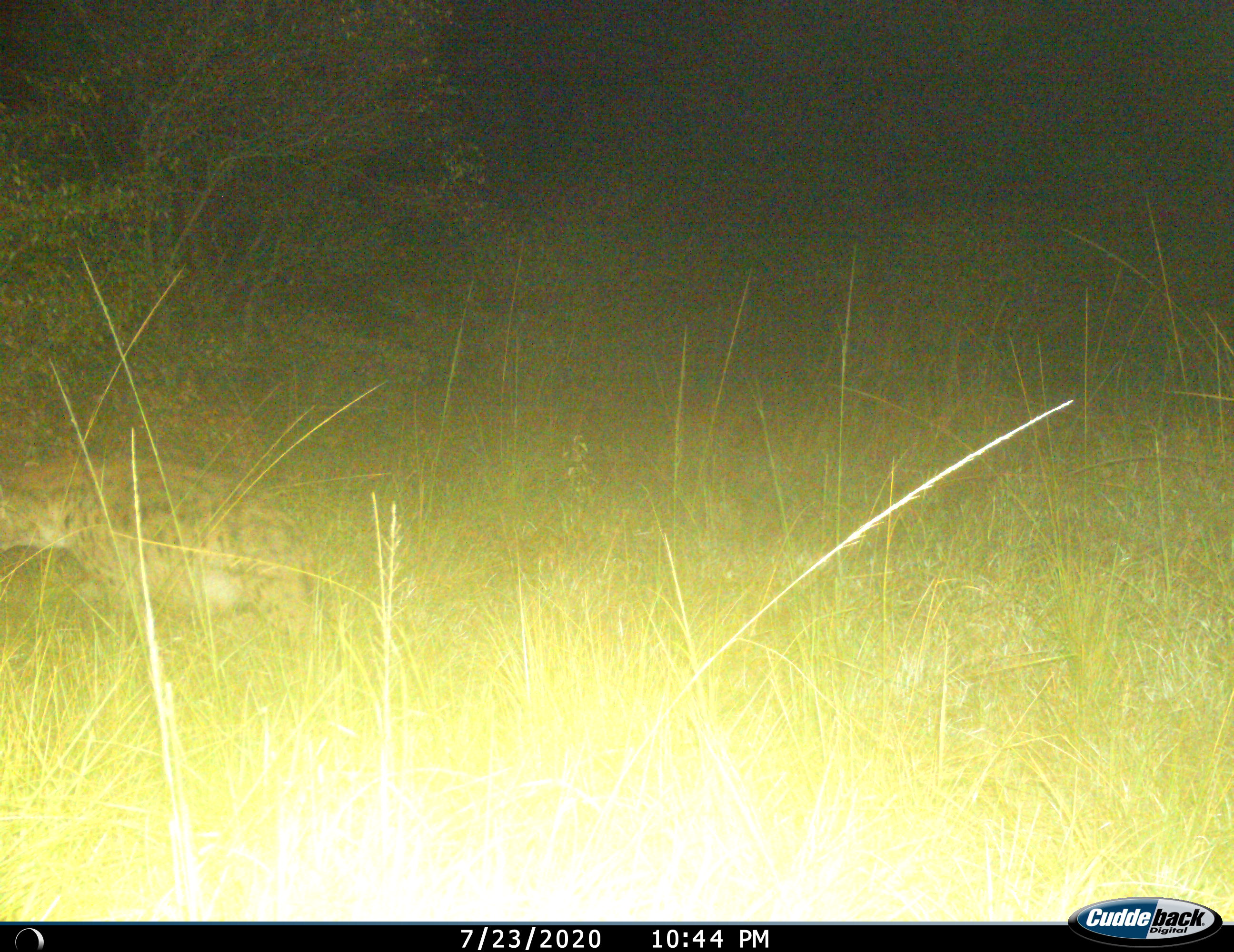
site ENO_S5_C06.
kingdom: Animalia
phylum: Chordata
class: Mammalia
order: Carnivora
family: Hyaenidae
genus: Crocuta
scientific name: Crocuta crocuta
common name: spotted hyena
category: hyenaspotted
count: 1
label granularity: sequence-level